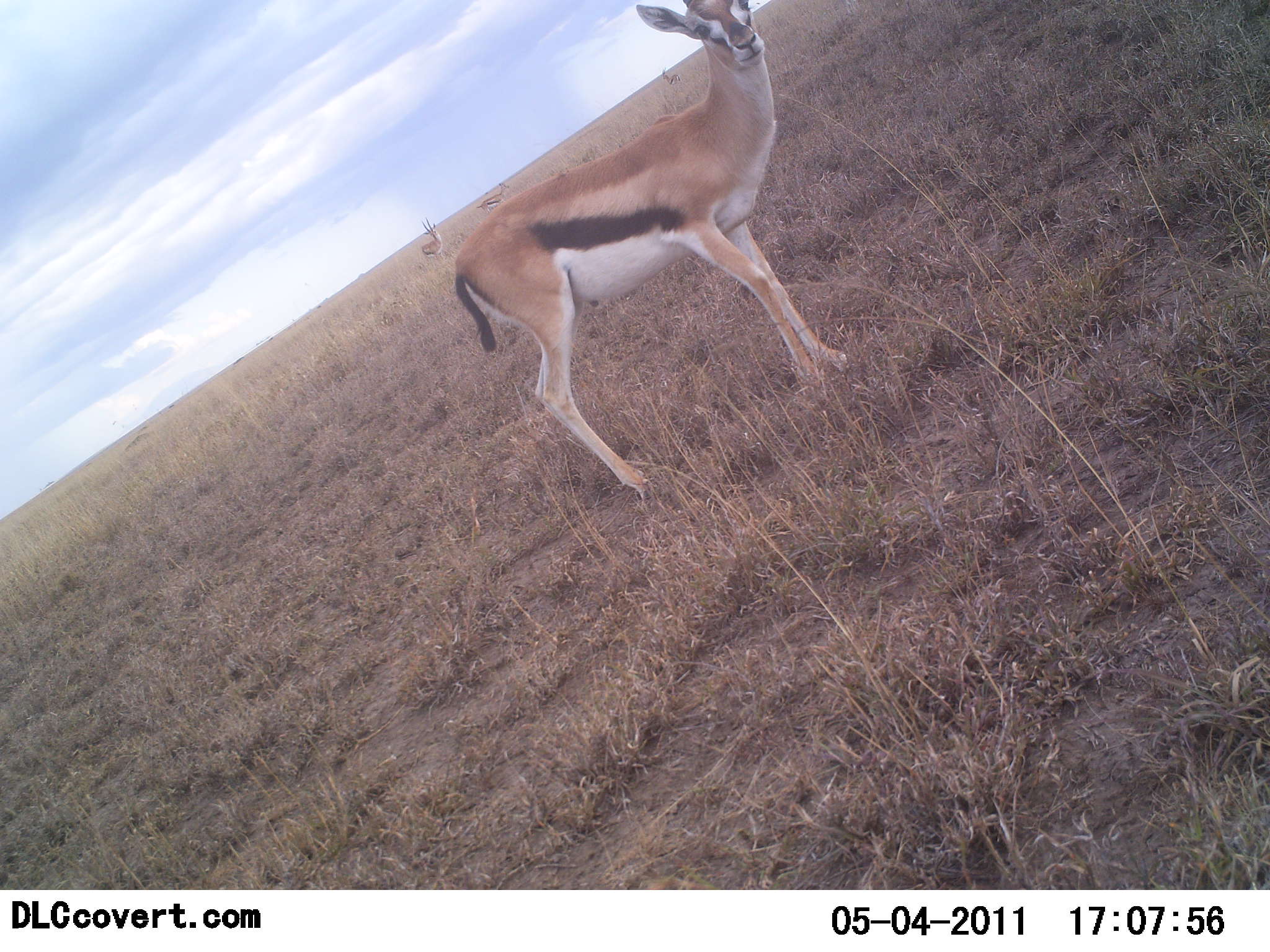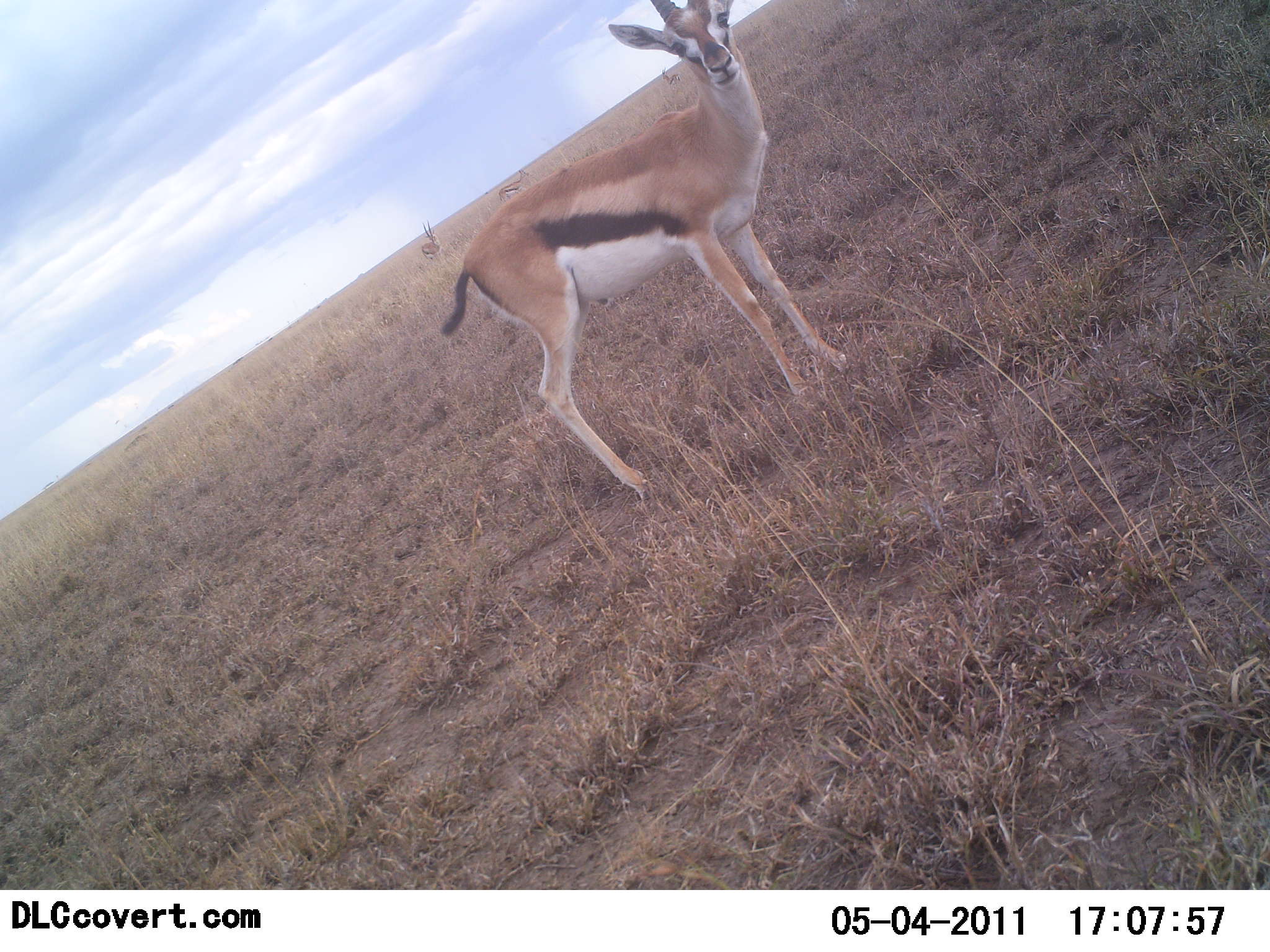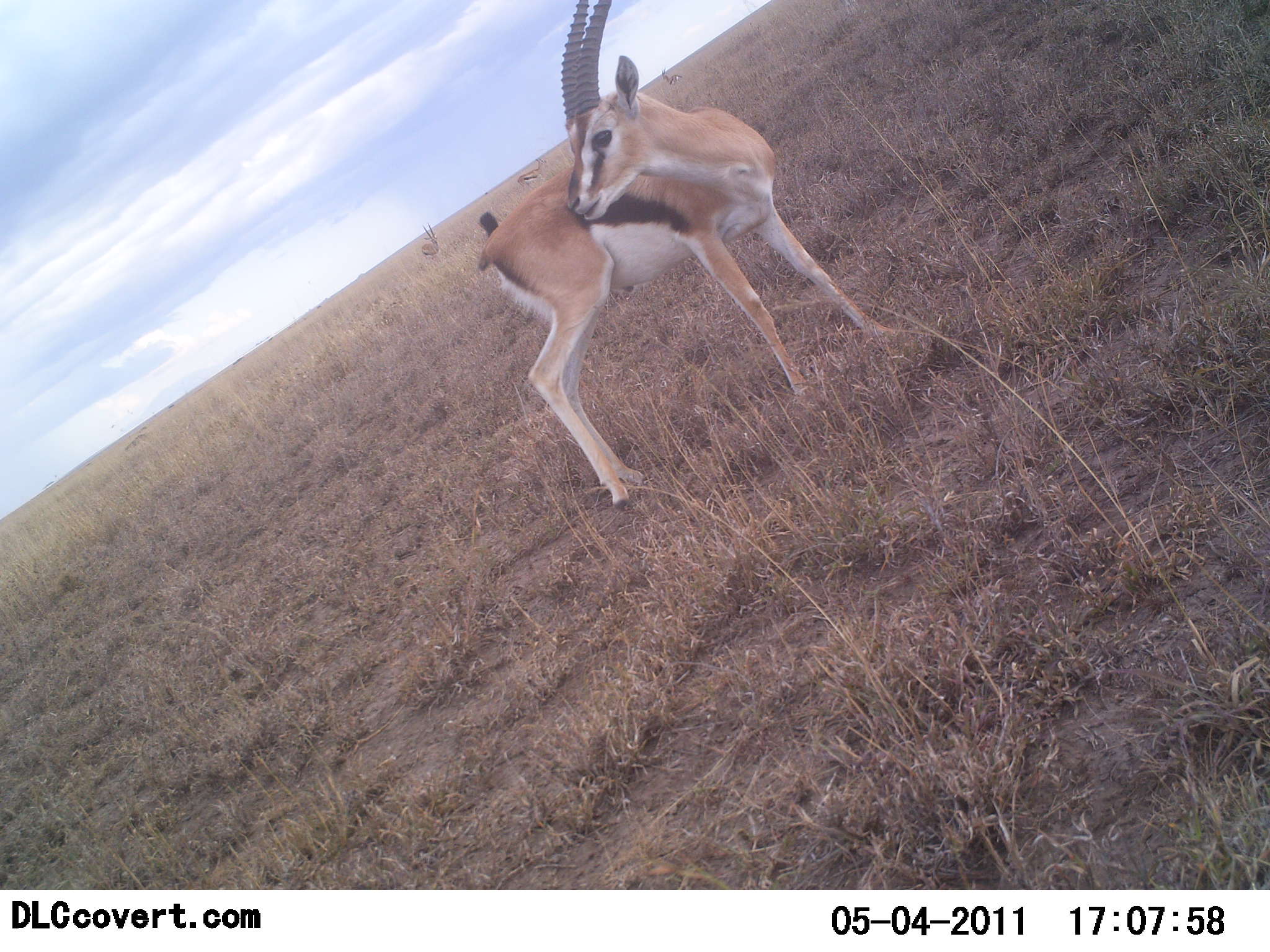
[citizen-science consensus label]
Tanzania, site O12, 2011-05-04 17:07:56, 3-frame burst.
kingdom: Animalia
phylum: Chordata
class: Mammalia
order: Artiodactyla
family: Bovidae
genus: Eudorcas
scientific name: Eudorcas thomsonii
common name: thomson's gazelle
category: gazellethomsons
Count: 2.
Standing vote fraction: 82%.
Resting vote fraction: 9%.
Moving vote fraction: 27%.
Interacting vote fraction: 9%.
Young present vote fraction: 0%.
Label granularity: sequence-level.